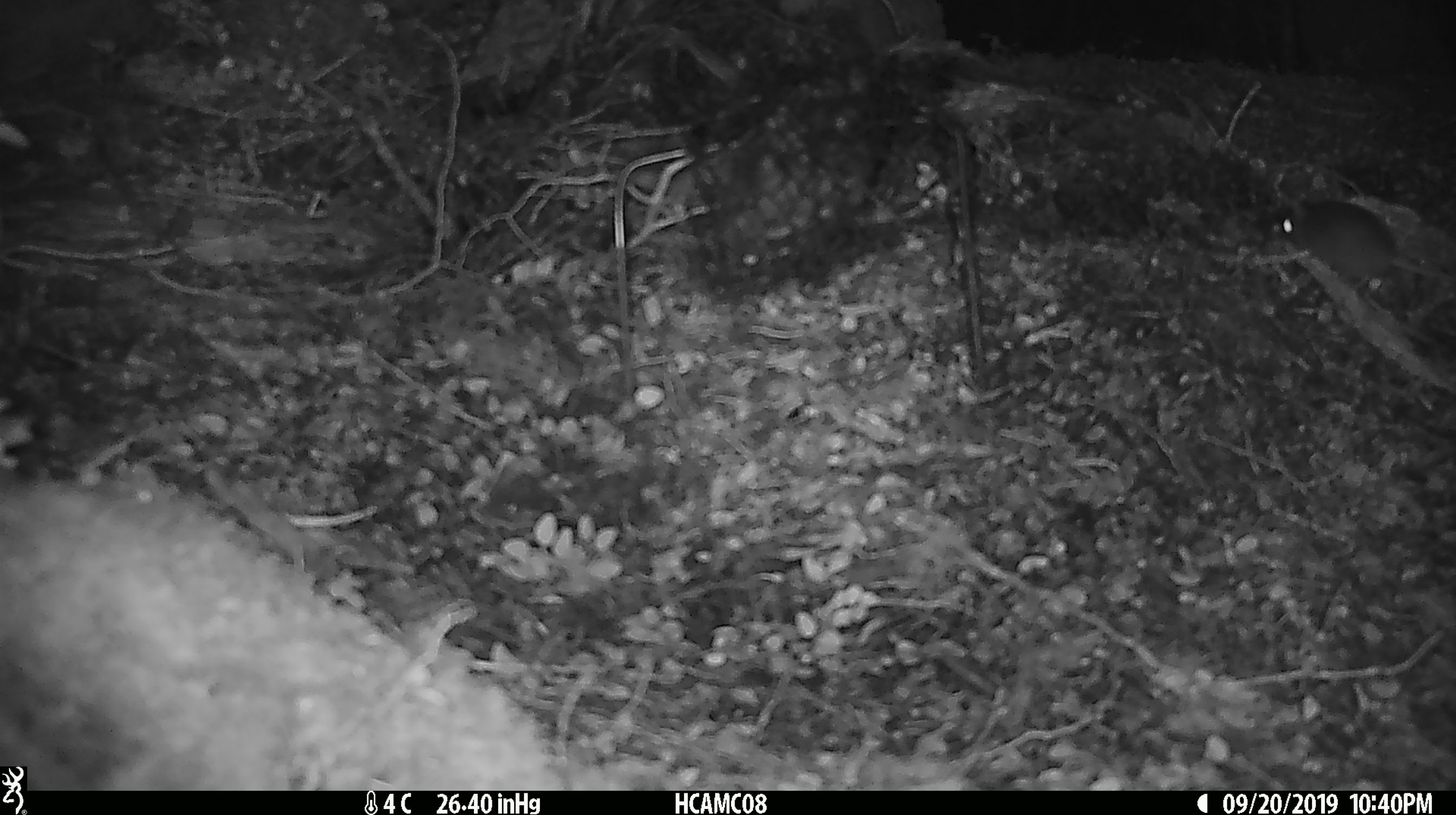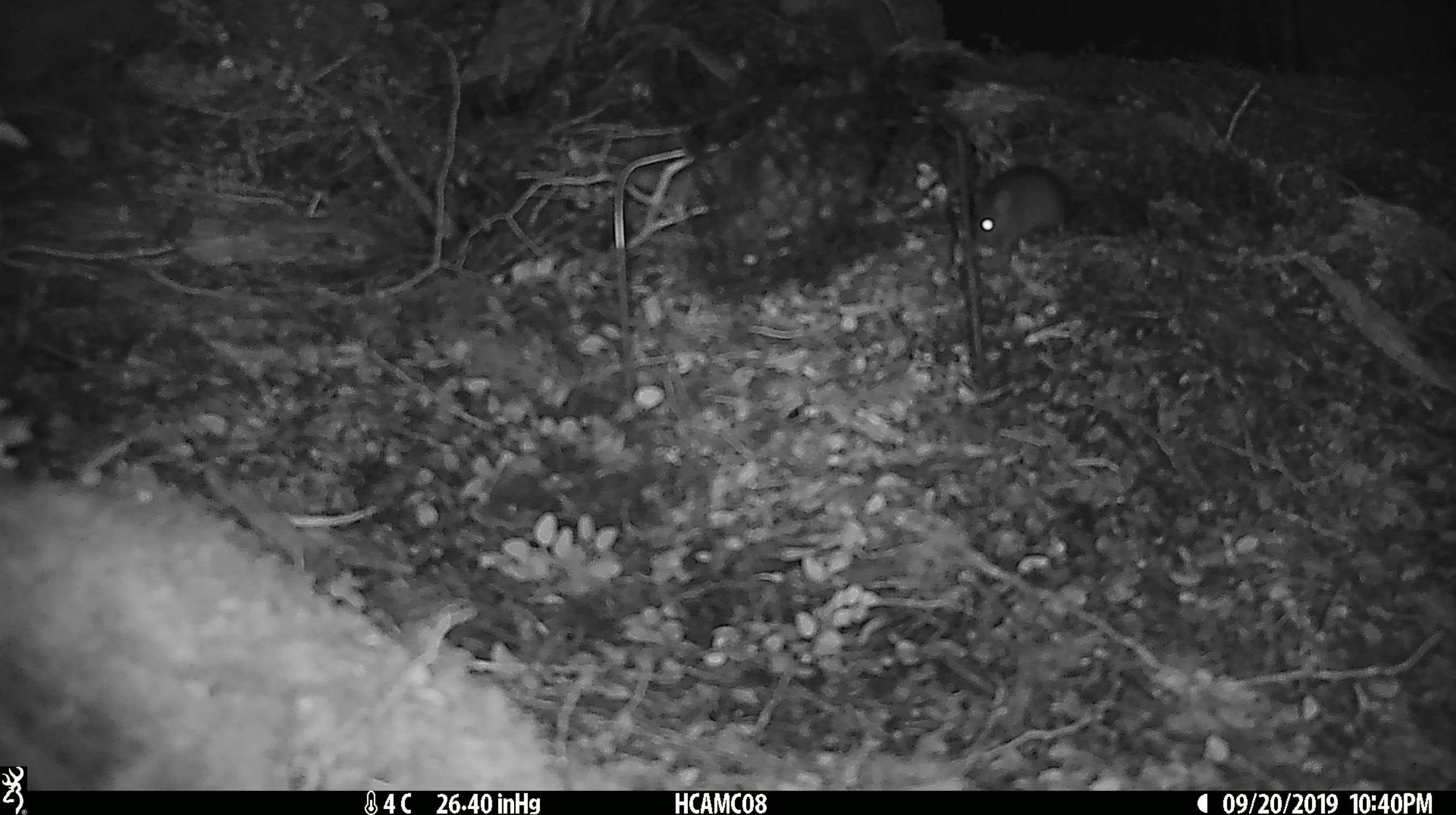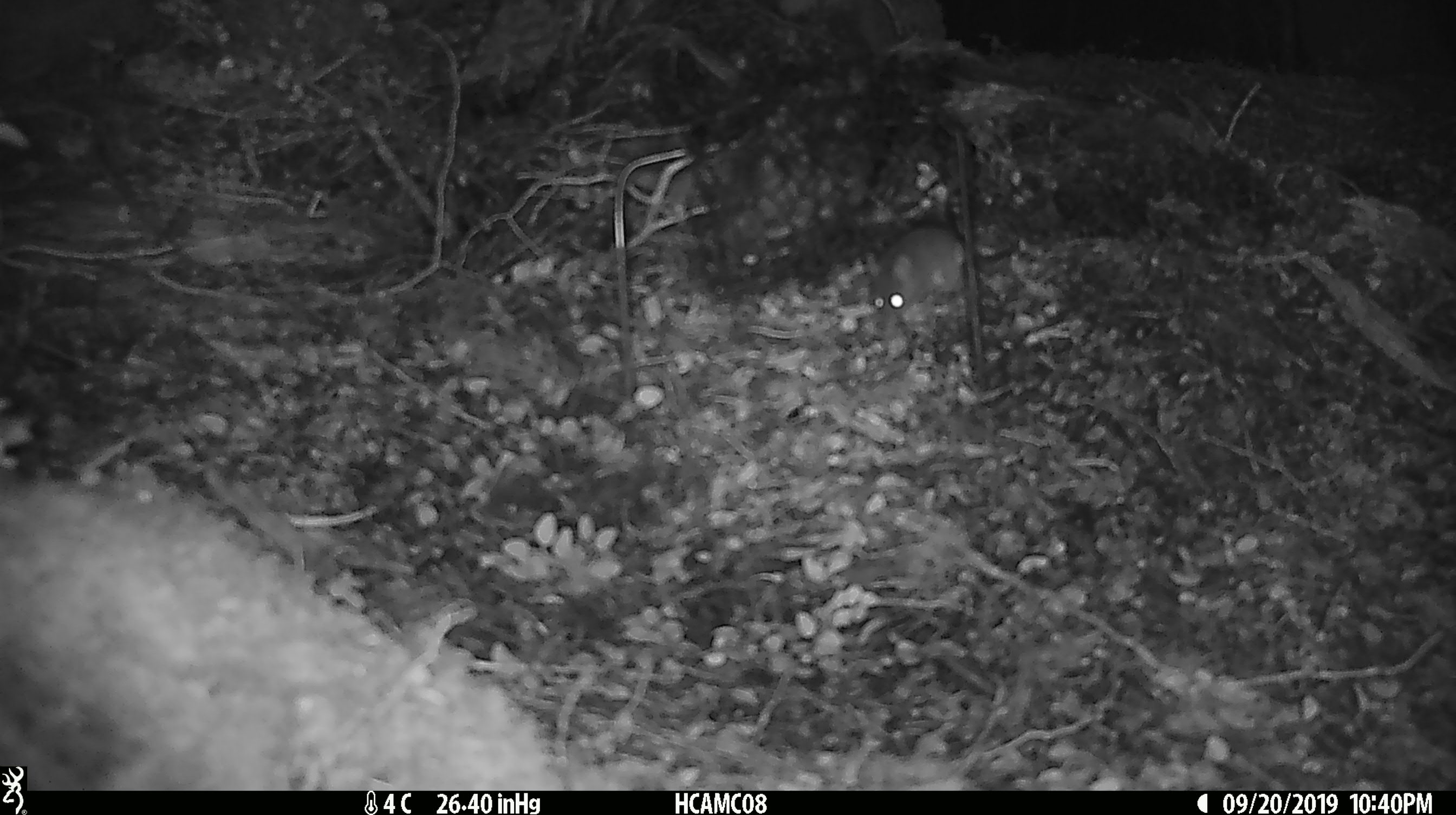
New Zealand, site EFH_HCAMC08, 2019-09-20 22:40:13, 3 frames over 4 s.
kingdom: Animalia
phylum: Chordata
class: Mammalia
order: Rodentia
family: Muridae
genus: Mus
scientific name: Mus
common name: mouse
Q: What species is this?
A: Mouse (Mus).